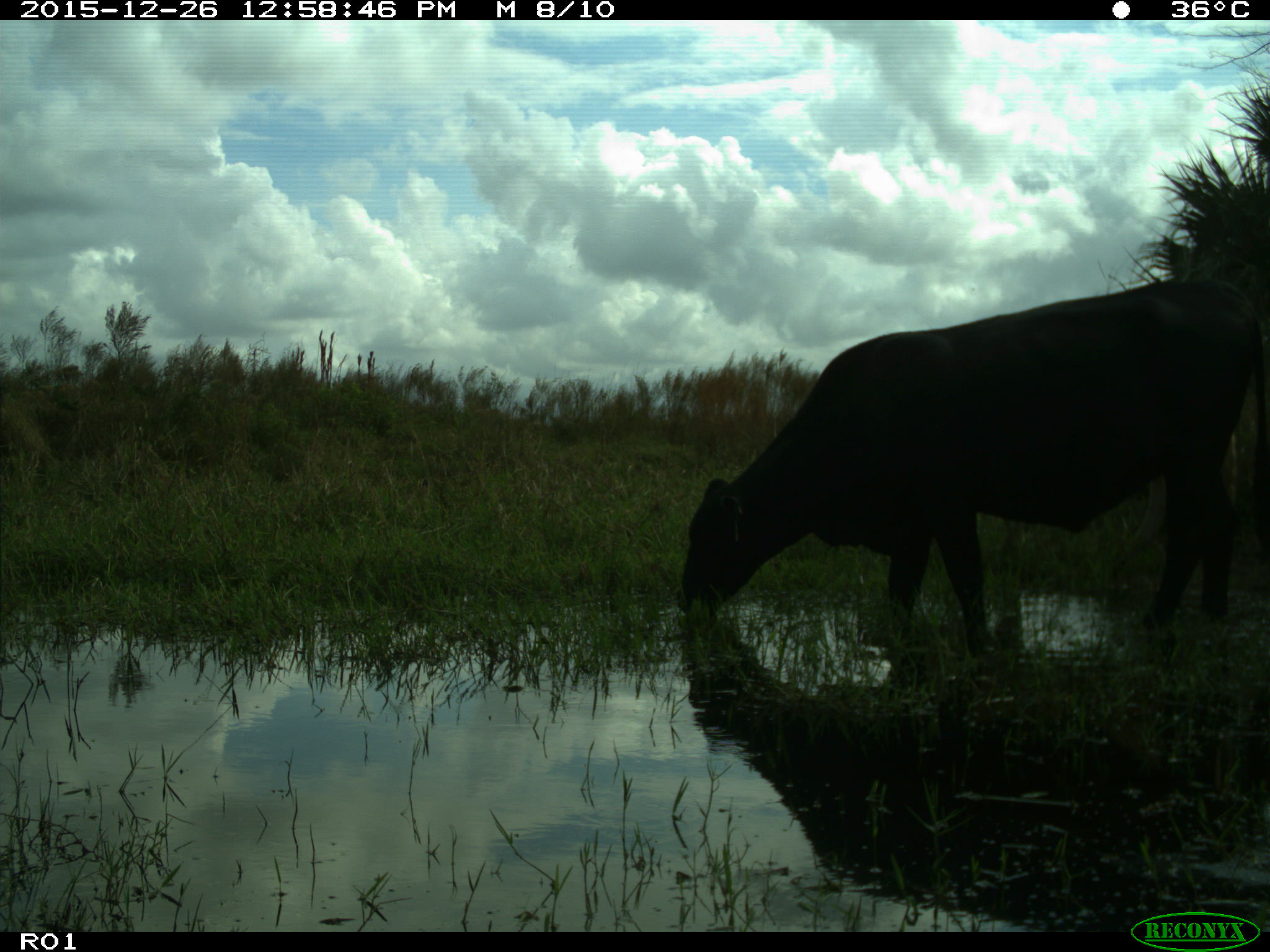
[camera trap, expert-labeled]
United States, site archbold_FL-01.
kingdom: Animalia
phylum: Chordata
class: Mammalia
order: Artiodactyla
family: Bovidae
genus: Bos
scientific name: Bos taurus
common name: domestic cow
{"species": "Bos taurus (domestic cow)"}